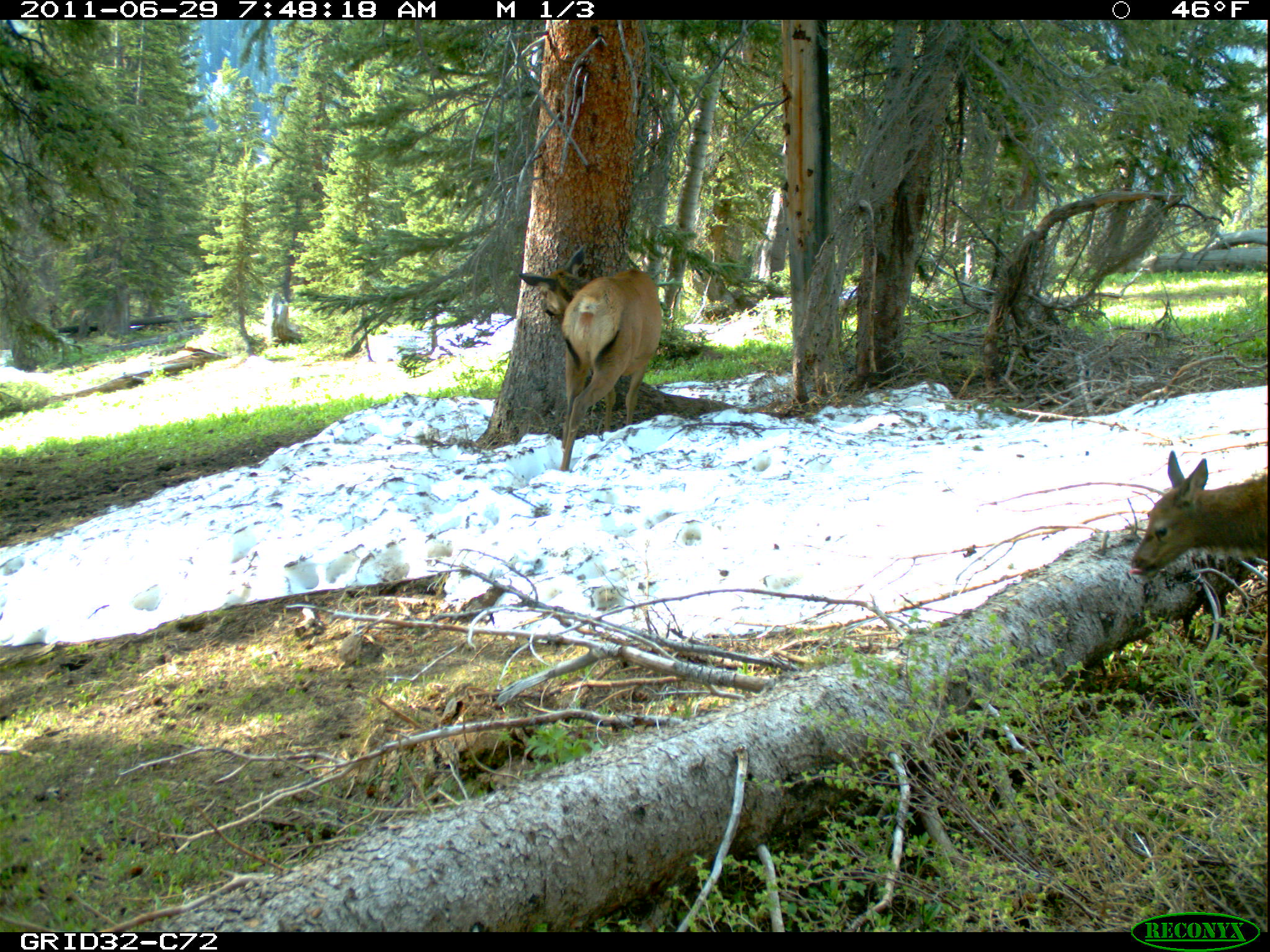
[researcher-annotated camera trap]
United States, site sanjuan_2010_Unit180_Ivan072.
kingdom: Animalia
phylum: Chordata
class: Mammalia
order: Artiodactyla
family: Cervidae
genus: Cervus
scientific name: Cervus elaphus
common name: red deer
Cervus elaphus (red deer).